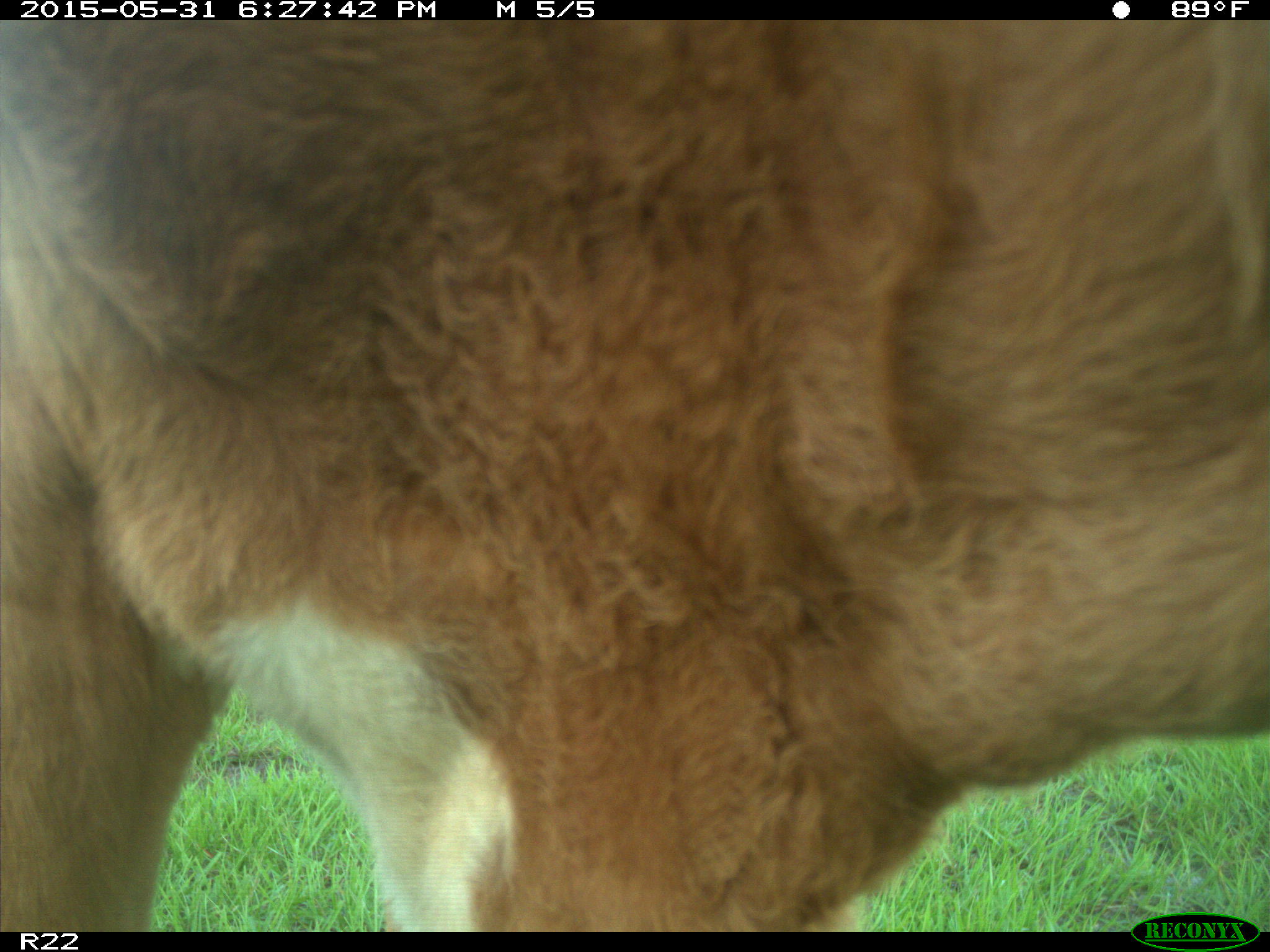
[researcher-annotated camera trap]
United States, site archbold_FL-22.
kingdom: Animalia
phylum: Chordata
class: Mammalia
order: Artiodactyla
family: Bovidae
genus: Bos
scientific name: Bos taurus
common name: domestic cow